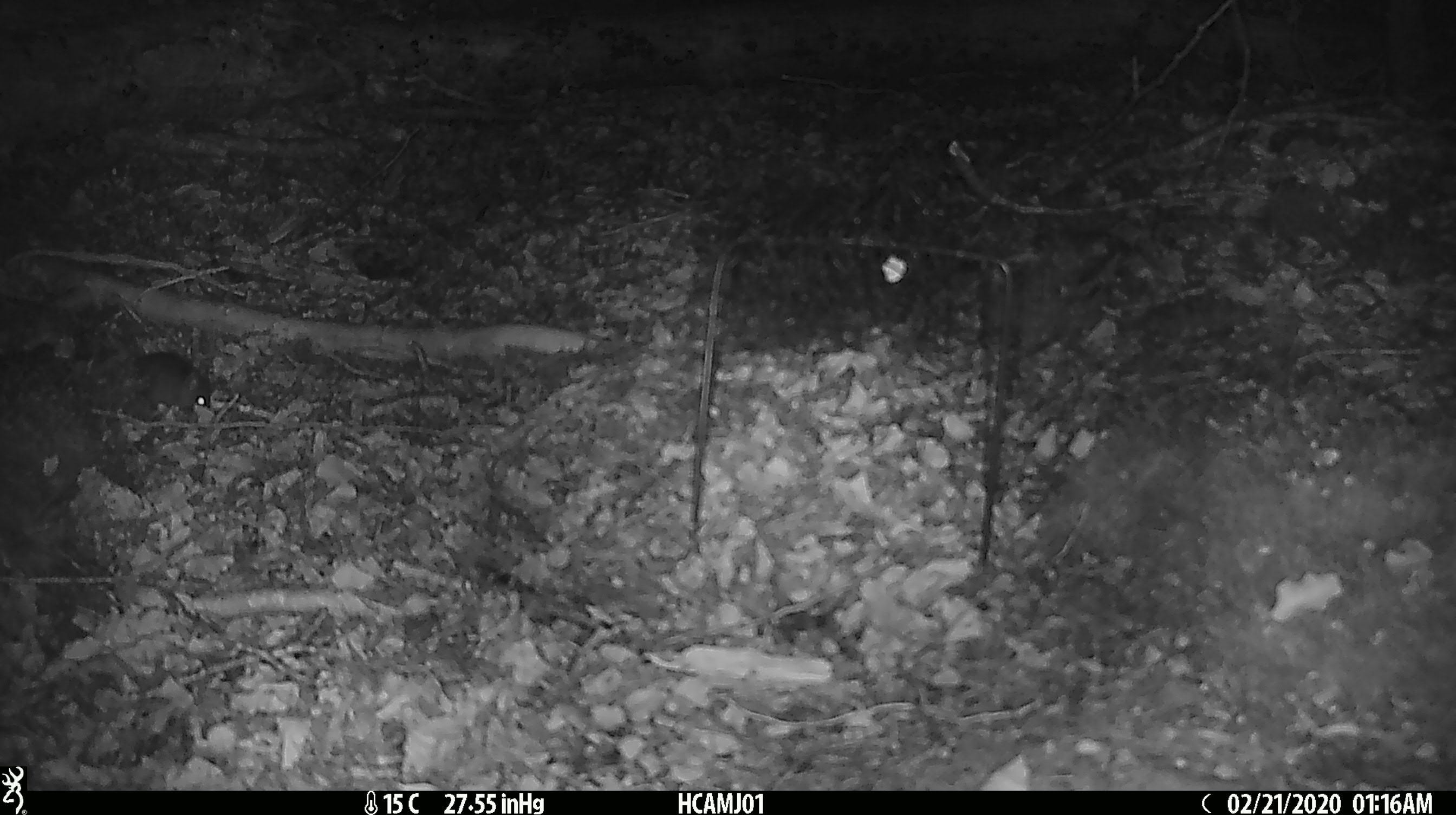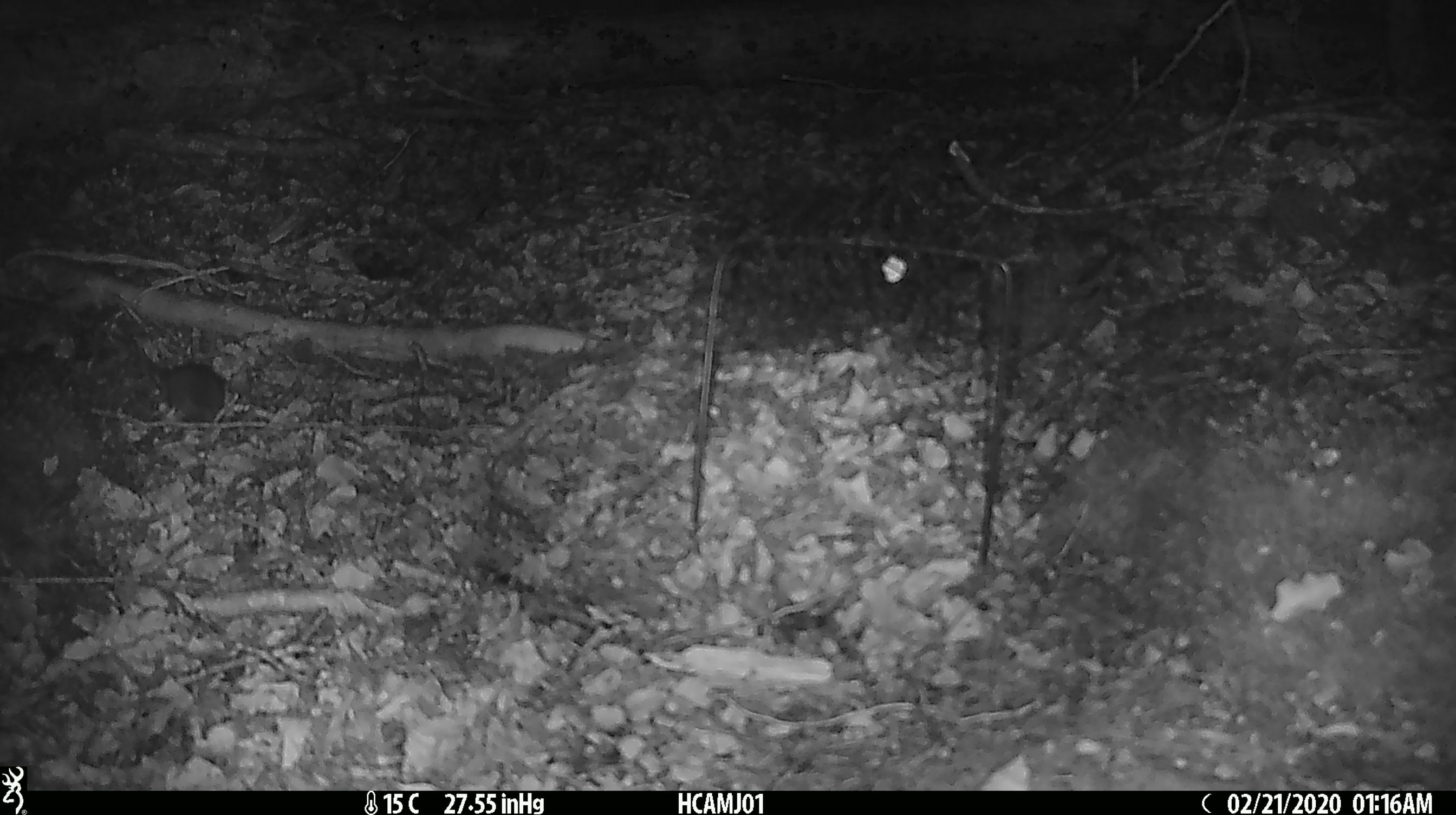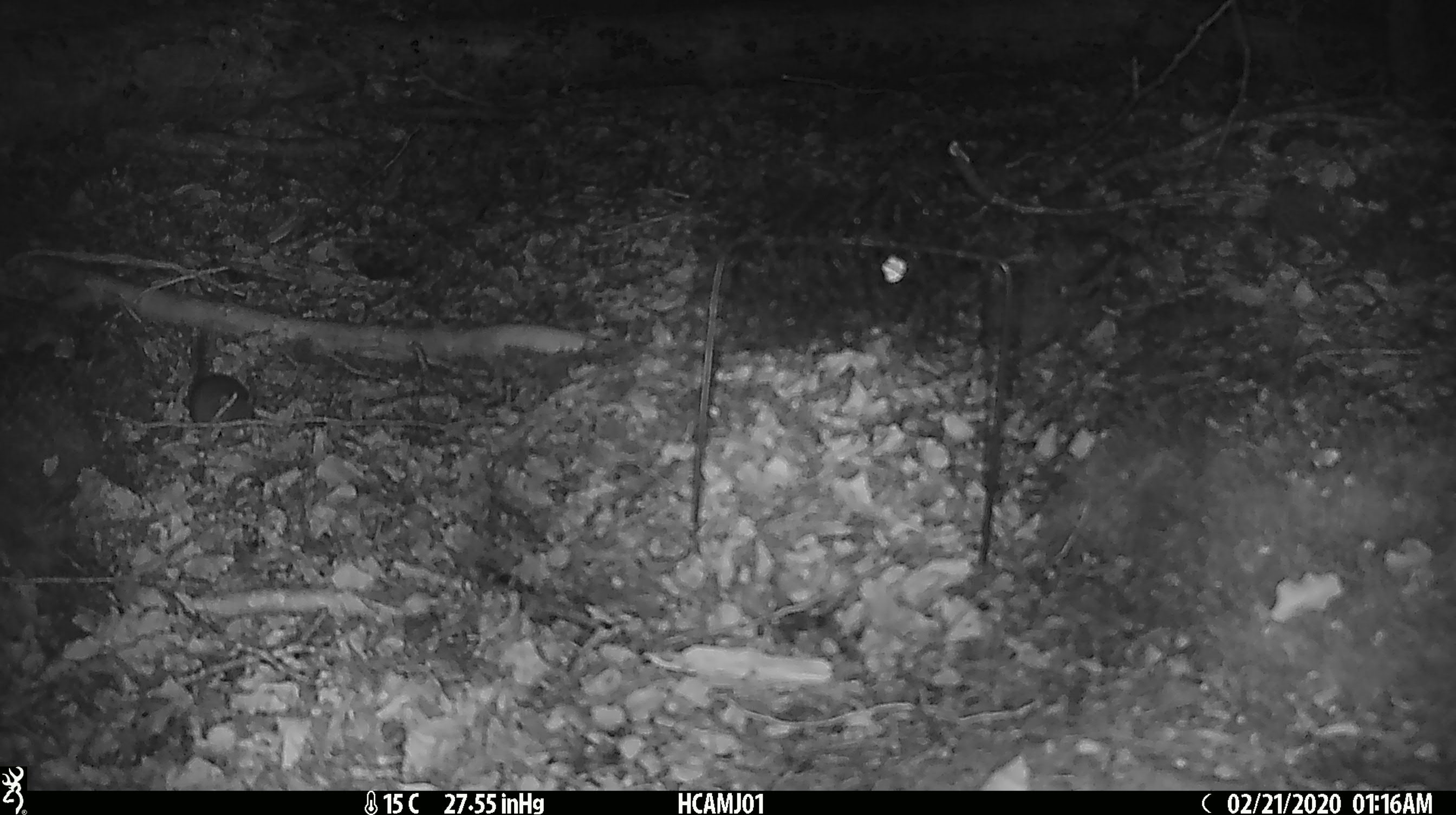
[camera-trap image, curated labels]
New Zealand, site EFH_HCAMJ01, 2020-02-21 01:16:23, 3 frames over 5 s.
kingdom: Animalia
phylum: Chordata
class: Mammalia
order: Rodentia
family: Muridae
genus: Mus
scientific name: Mus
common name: mouse